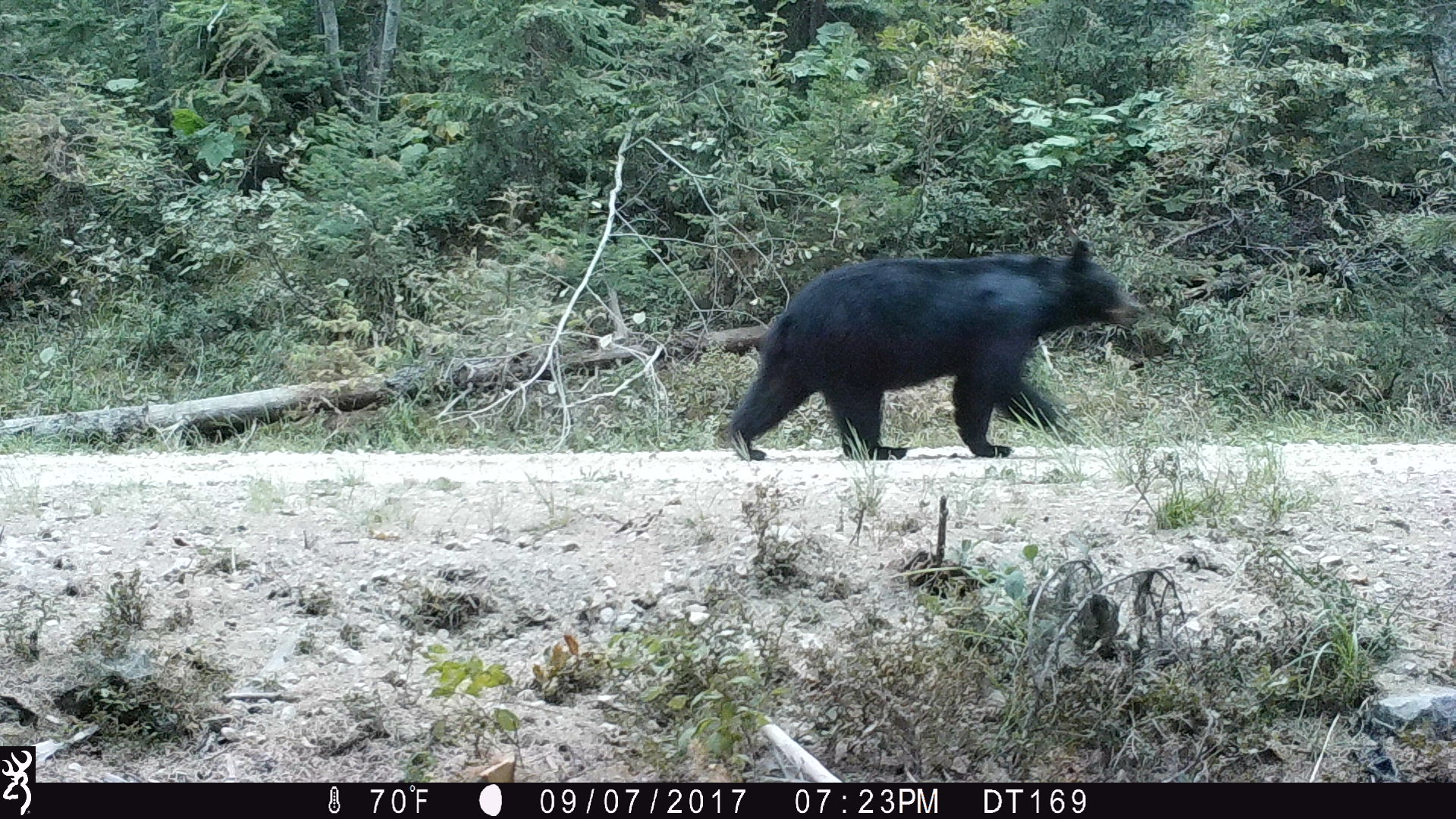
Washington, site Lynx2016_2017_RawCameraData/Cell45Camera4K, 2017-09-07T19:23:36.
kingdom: Animalia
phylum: Chordata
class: Mammalia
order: Carnivora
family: Ursidae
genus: Ursus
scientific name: Ursus americanus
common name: american black bear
Ursus americanus (american black bear). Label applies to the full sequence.